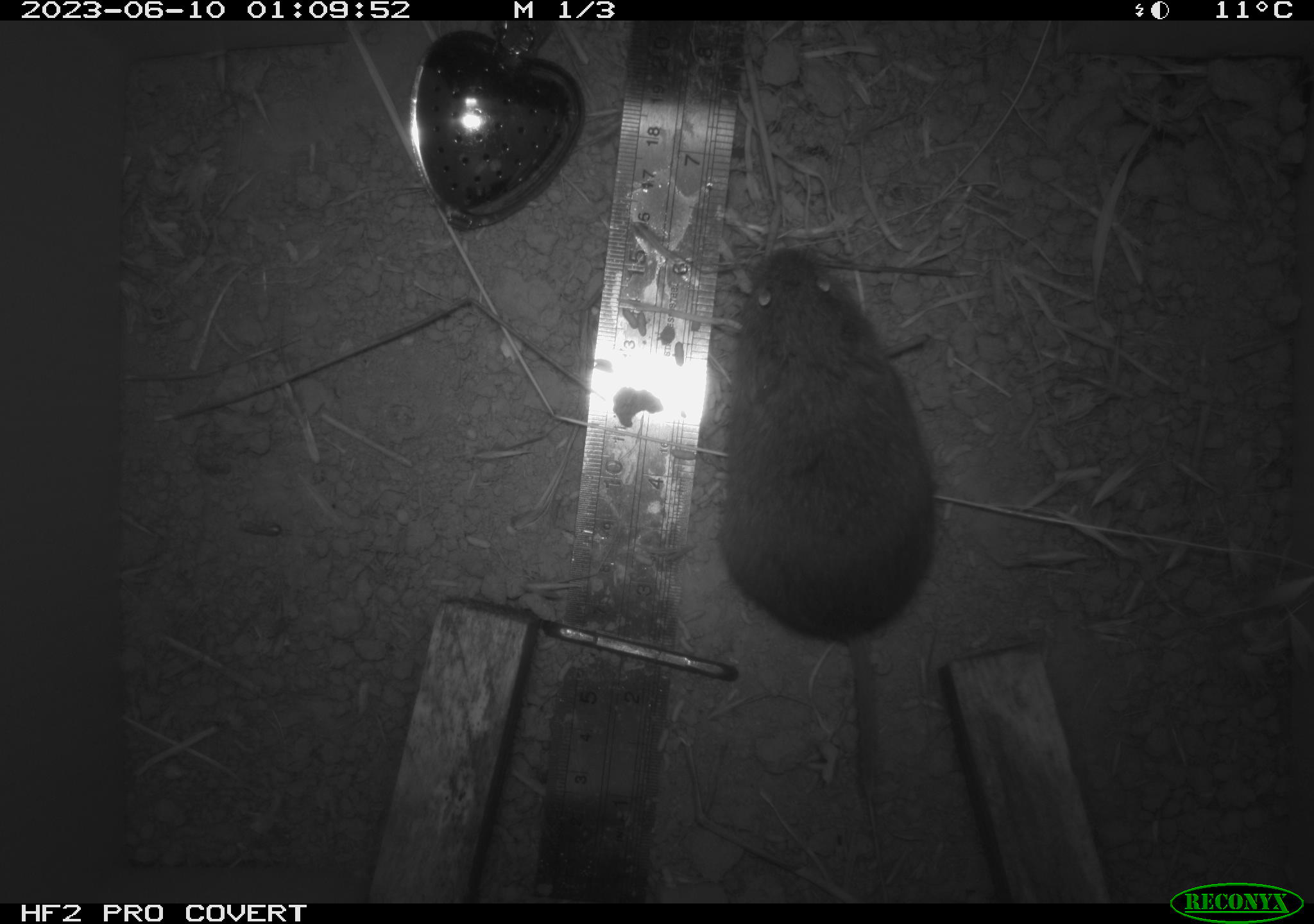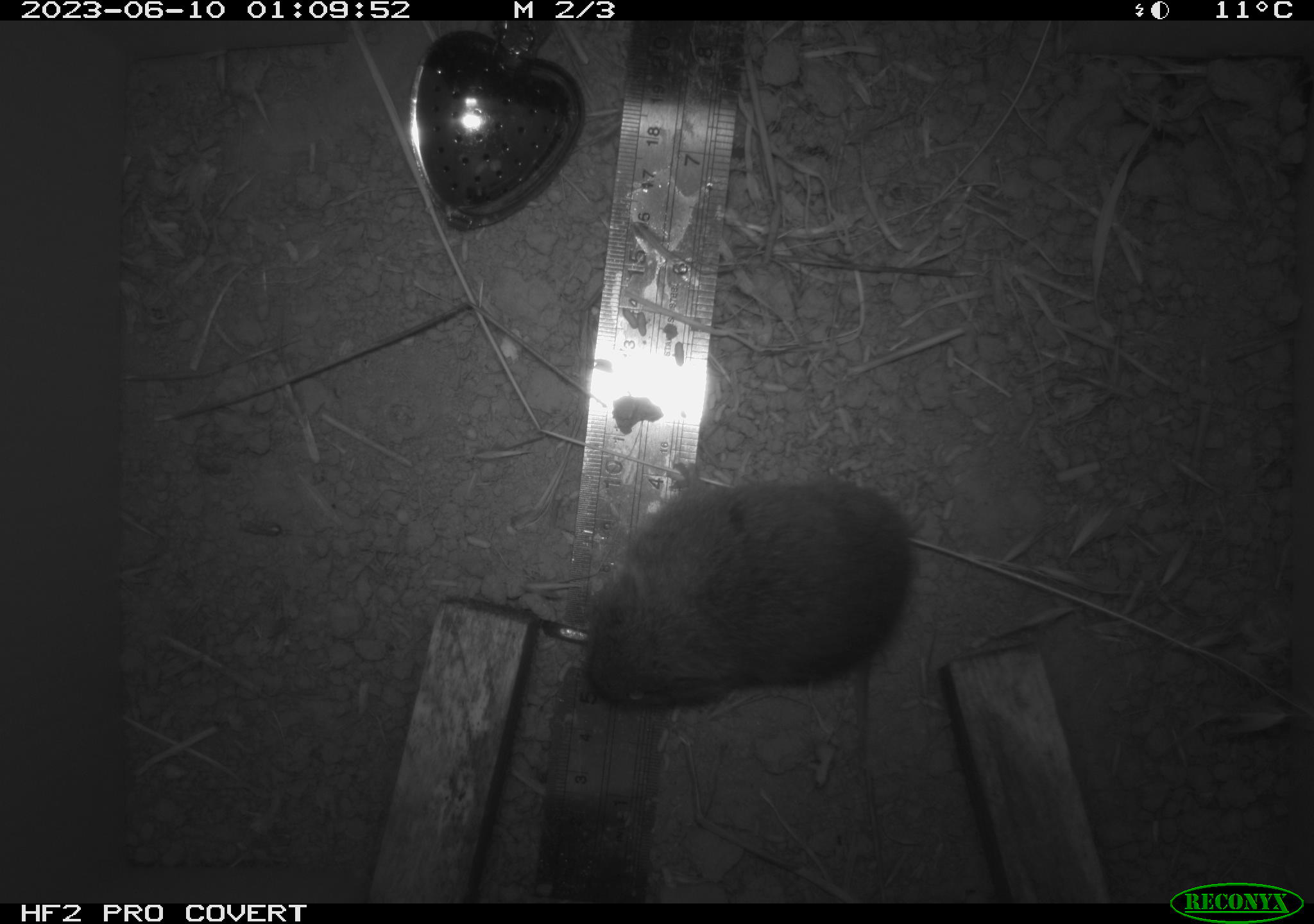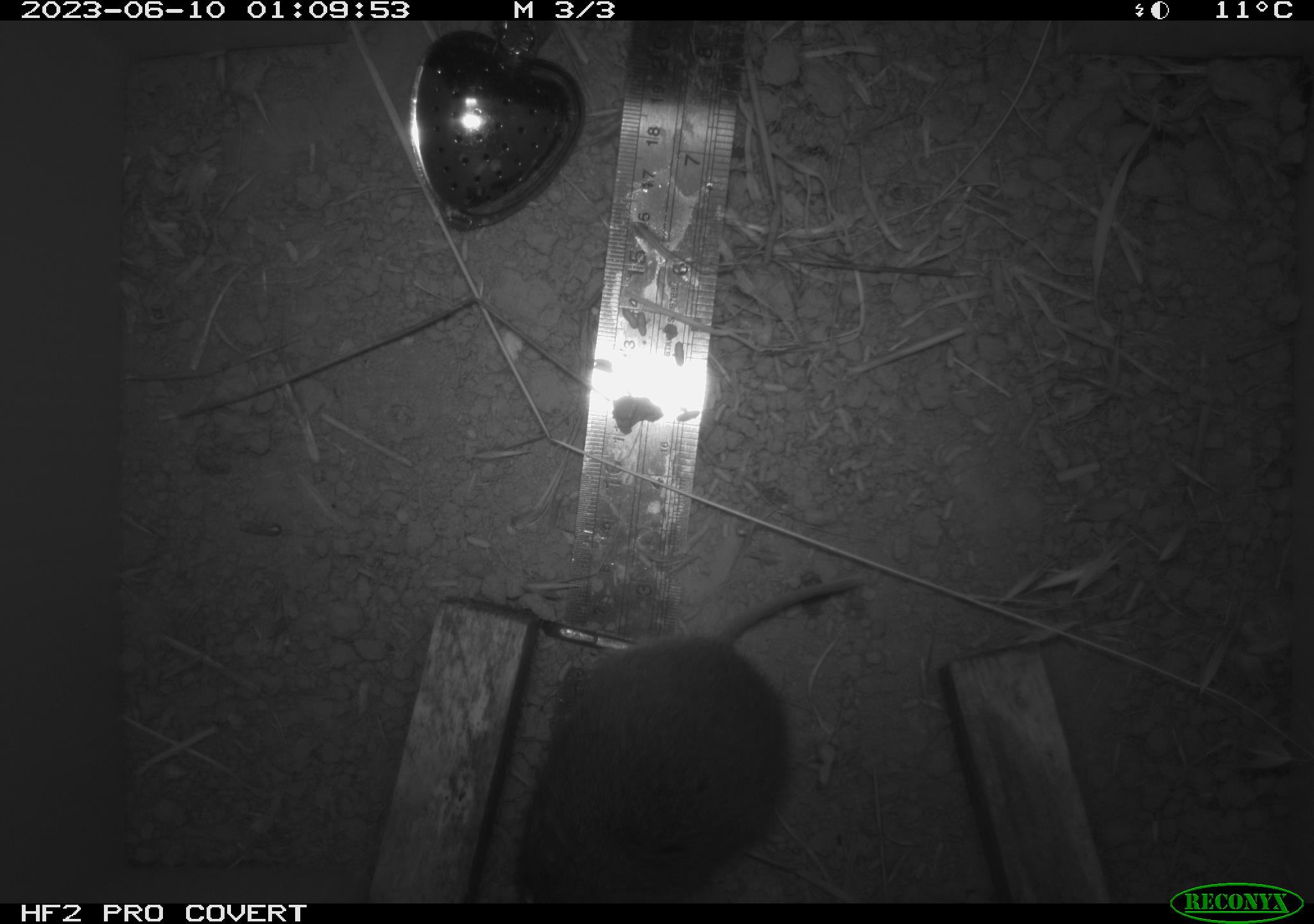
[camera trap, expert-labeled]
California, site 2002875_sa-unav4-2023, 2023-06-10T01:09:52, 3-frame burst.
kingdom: Animalia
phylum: Chordata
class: Mammalia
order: Rodentia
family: Cricetidae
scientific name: Arvicolinae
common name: voles, lemmings, and muskrats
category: arvicolinae subfamily